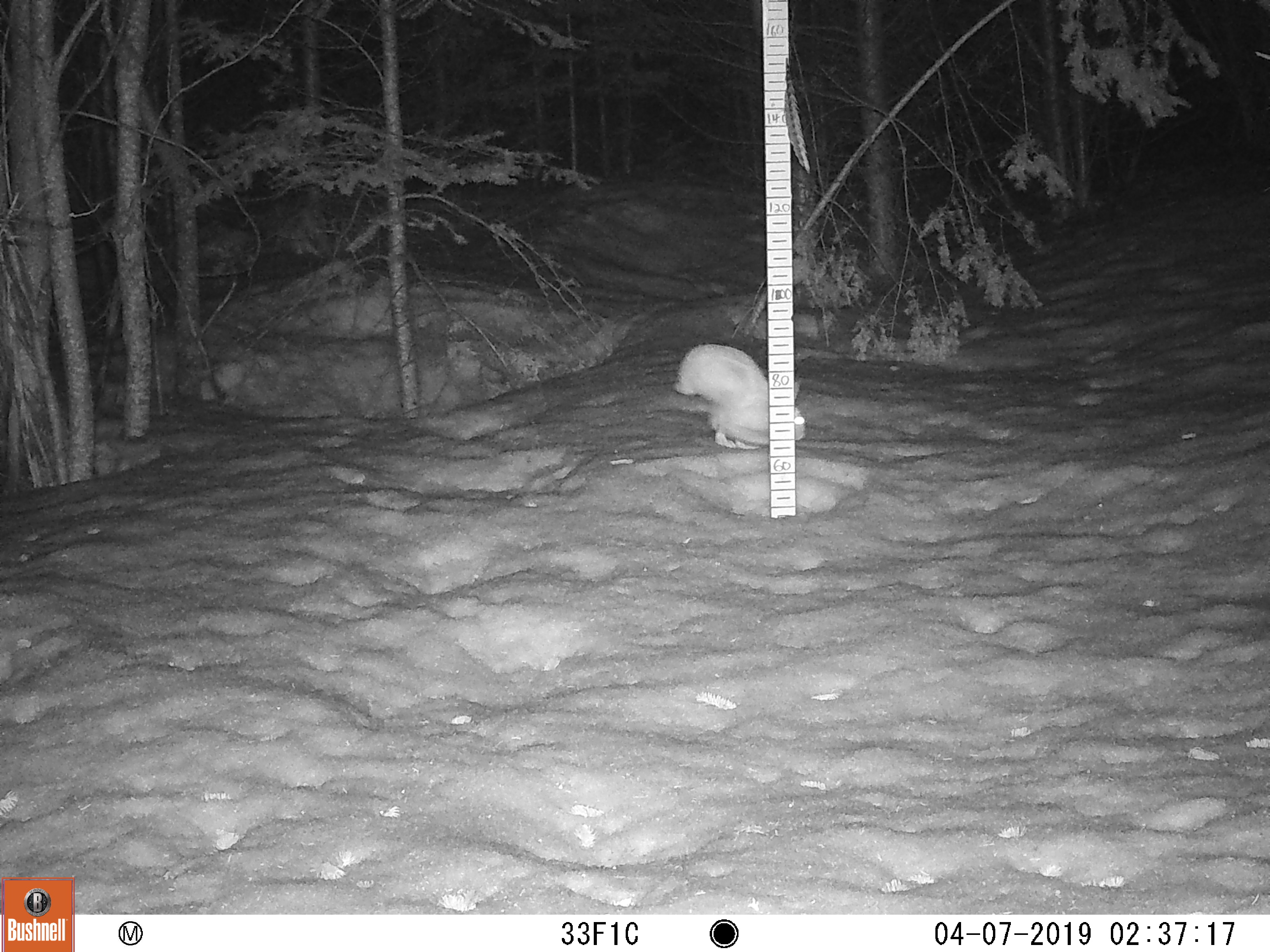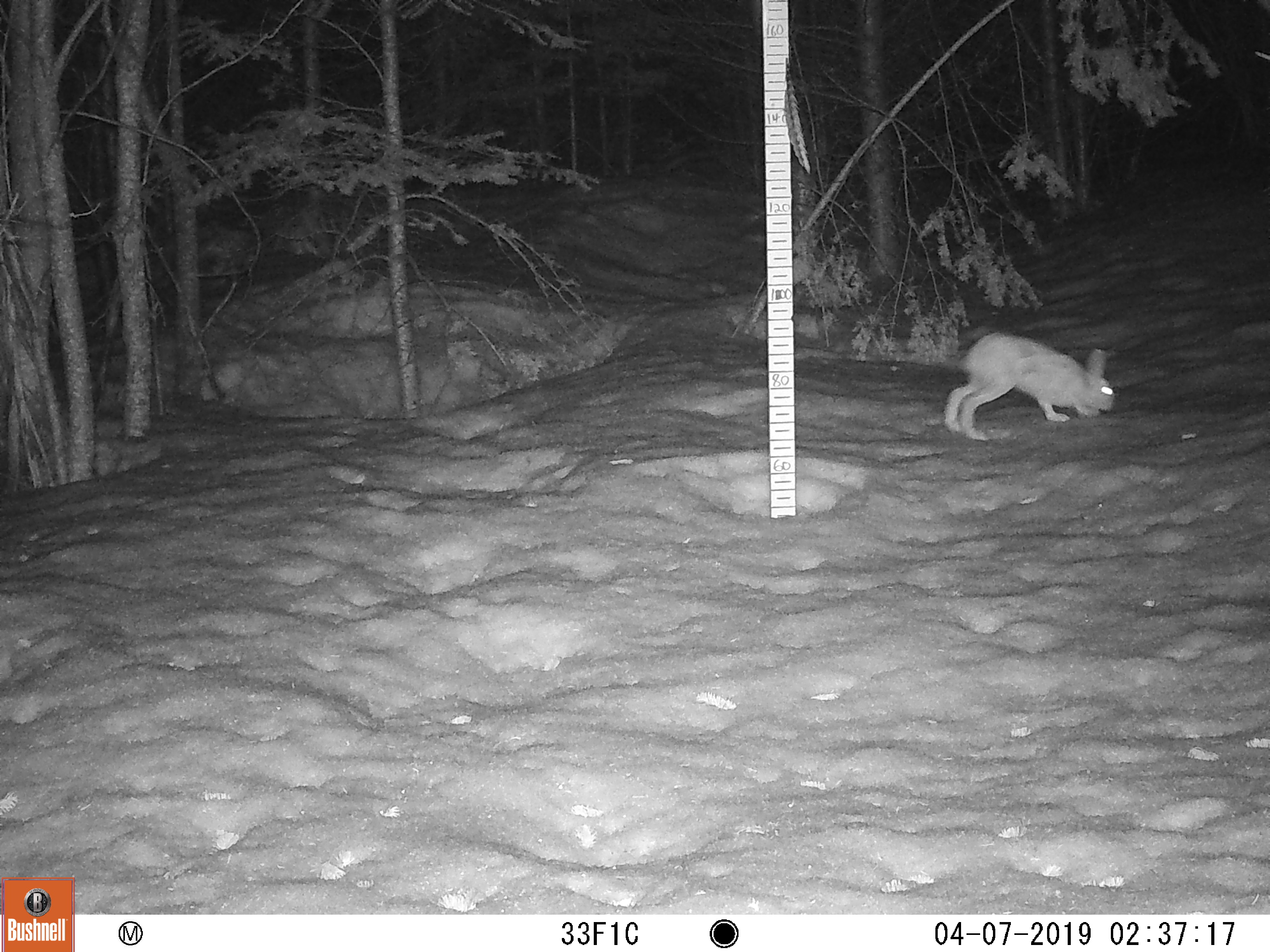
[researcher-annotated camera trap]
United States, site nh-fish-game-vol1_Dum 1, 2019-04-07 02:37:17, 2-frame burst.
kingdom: Animalia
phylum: Chordata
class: Mammalia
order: Lagomorpha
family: Leporidae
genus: Lepus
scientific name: Lepus americanus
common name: snowshoe hare